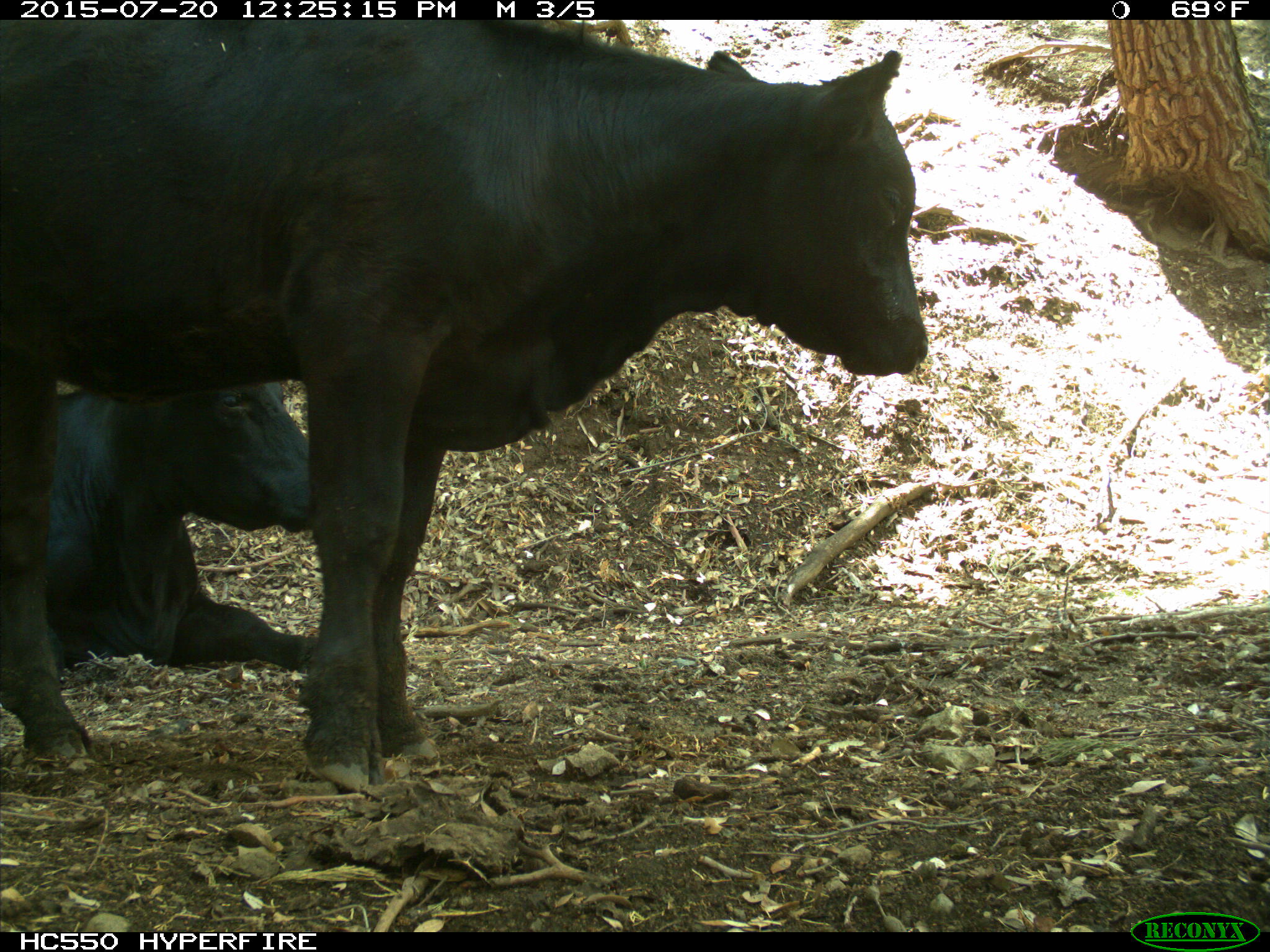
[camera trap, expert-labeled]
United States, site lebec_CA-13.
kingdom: Animalia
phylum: Chordata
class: Mammalia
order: Artiodactyla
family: Bovidae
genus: Bos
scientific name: Bos taurus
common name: domestic cow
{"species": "Bos taurus (domestic cow)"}